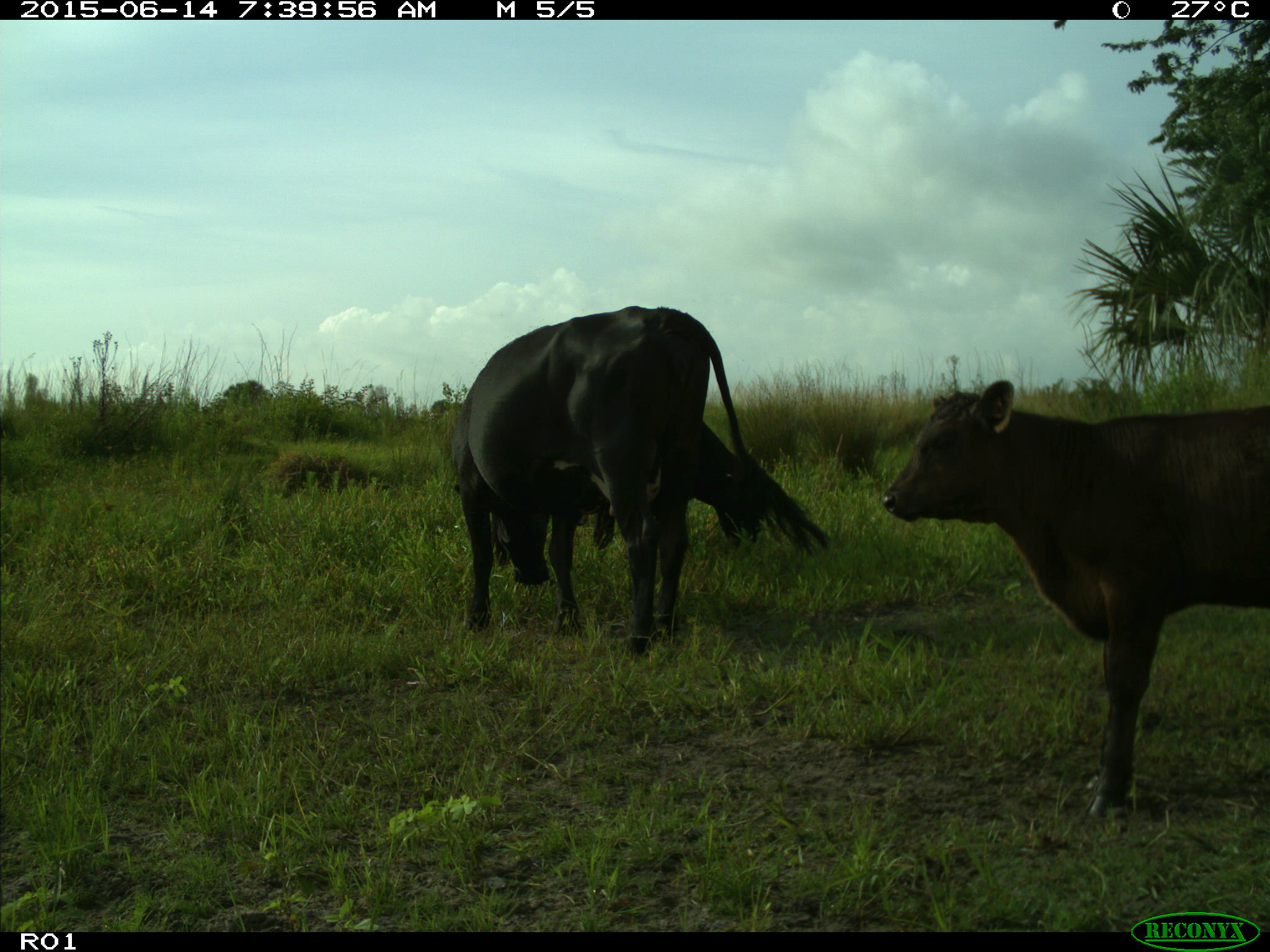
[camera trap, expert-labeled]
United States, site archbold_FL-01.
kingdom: Animalia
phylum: Chordata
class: Mammalia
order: Artiodactyla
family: Bovidae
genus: Bos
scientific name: Bos taurus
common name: domestic cow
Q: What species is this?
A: Bos taurus (domestic cow).